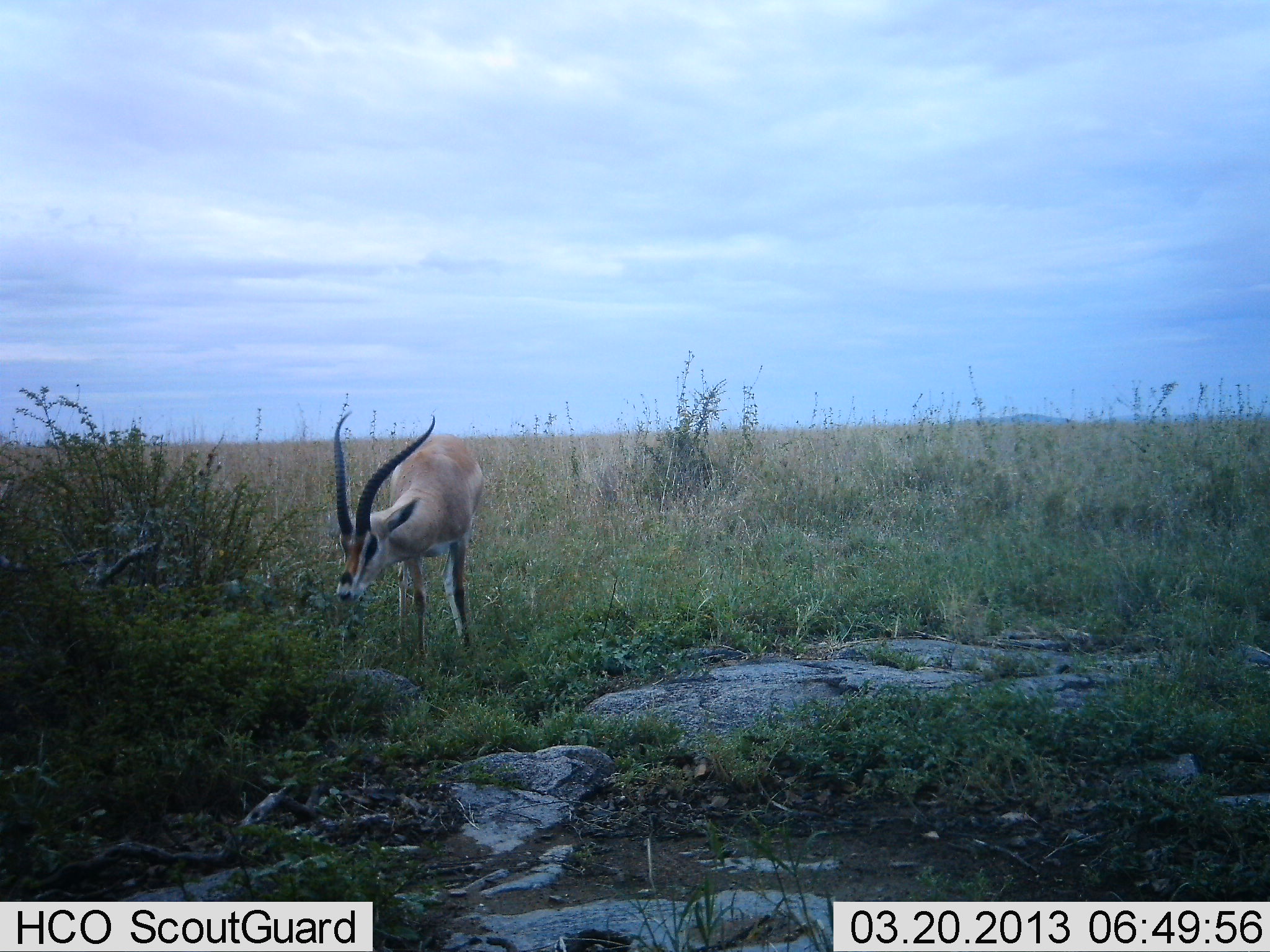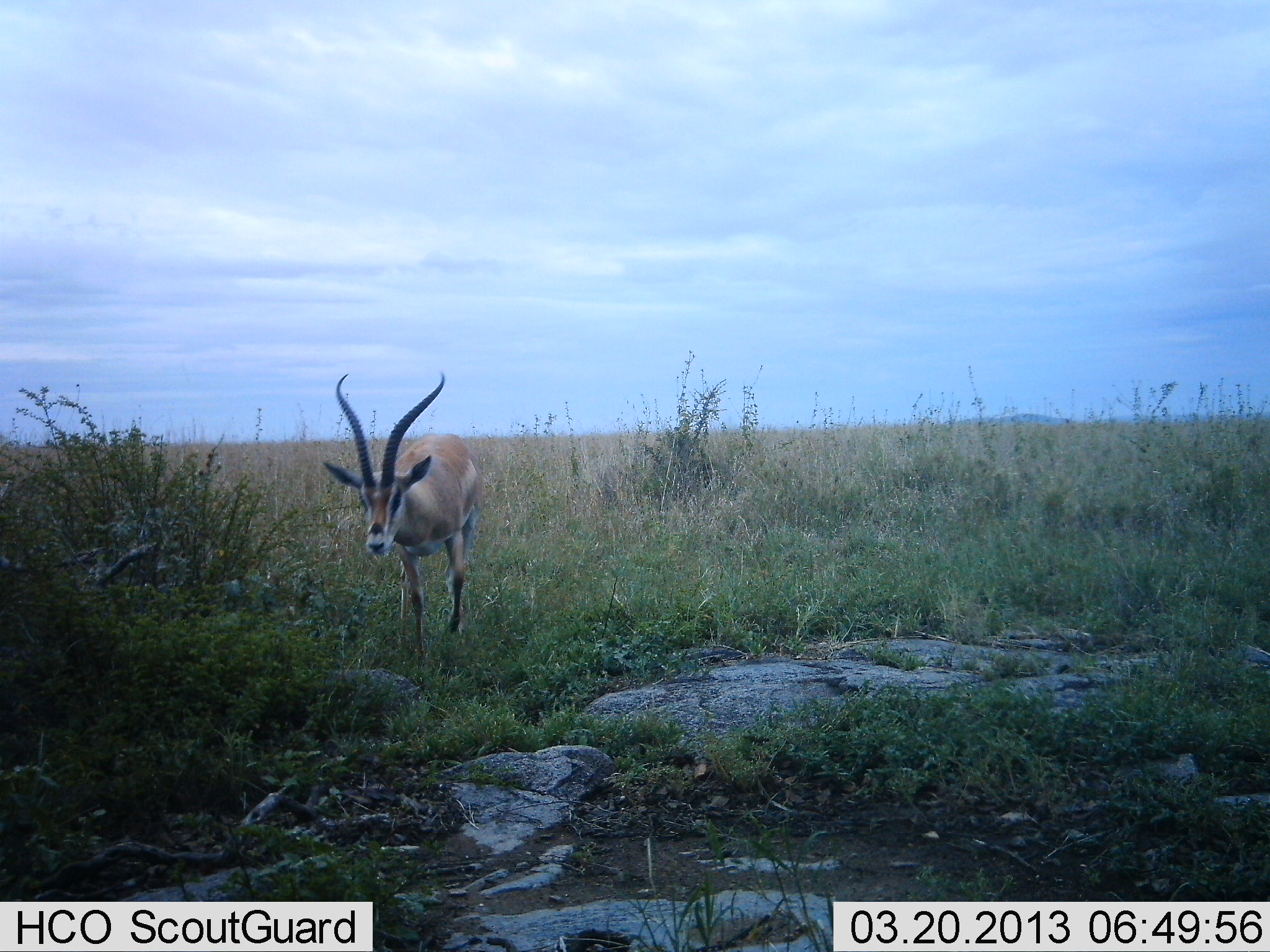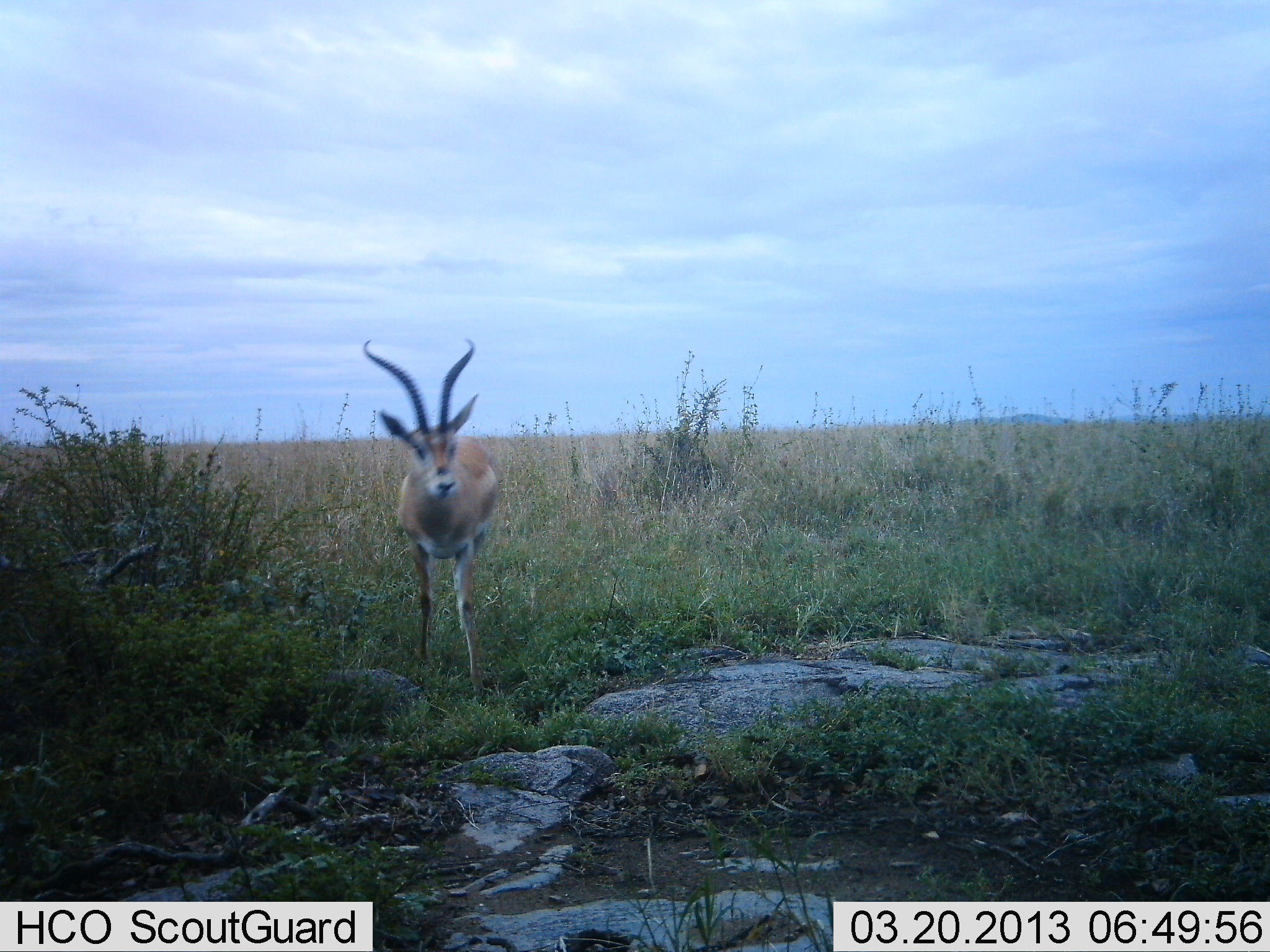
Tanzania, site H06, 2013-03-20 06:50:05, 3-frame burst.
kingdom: Animalia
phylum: Chordata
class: Mammalia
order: Artiodactyla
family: Bovidae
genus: Nanger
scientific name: Nanger granti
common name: grant's gazelle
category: gazellegrants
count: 1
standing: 44%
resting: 0%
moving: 19%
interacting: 0%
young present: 0%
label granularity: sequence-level